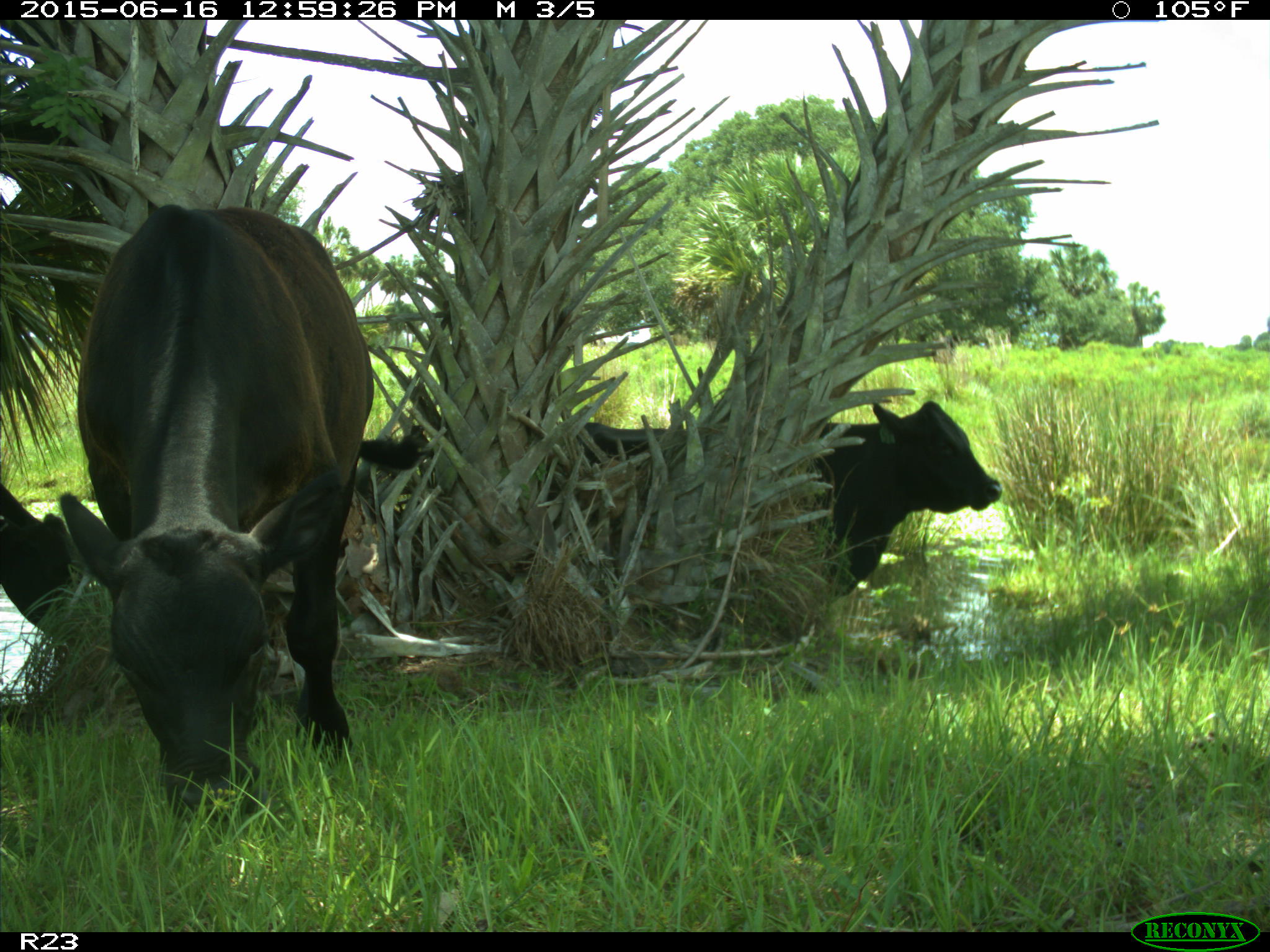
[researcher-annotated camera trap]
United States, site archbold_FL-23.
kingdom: Animalia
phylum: Chordata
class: Mammalia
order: Artiodactyla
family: Bovidae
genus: Bos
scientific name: Bos taurus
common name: domestic cow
Bos taurus (domestic cow).